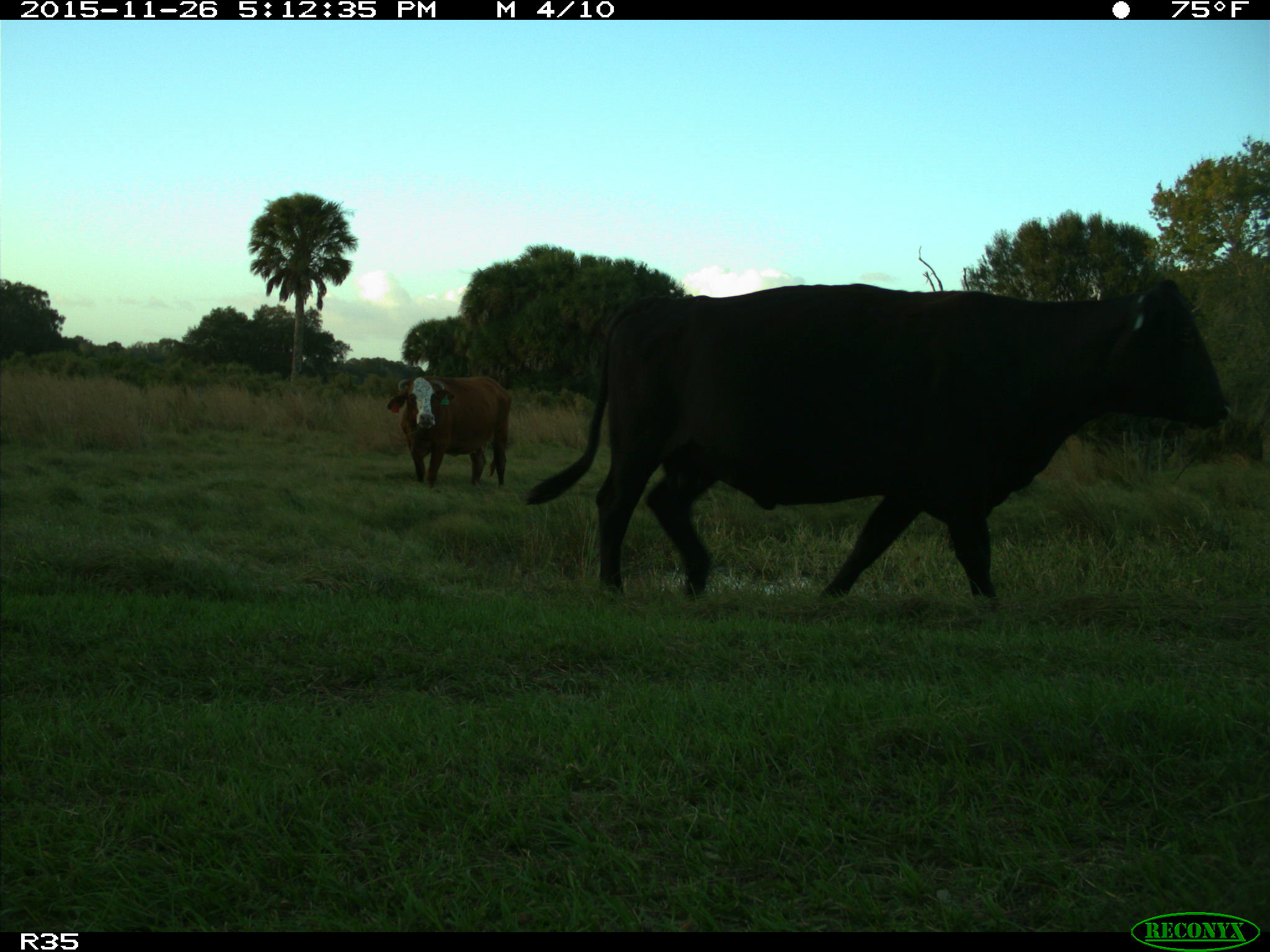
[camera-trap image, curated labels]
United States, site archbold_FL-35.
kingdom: Animalia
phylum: Chordata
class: Mammalia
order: Artiodactyla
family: Bovidae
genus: Bos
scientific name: Bos taurus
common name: domestic cow